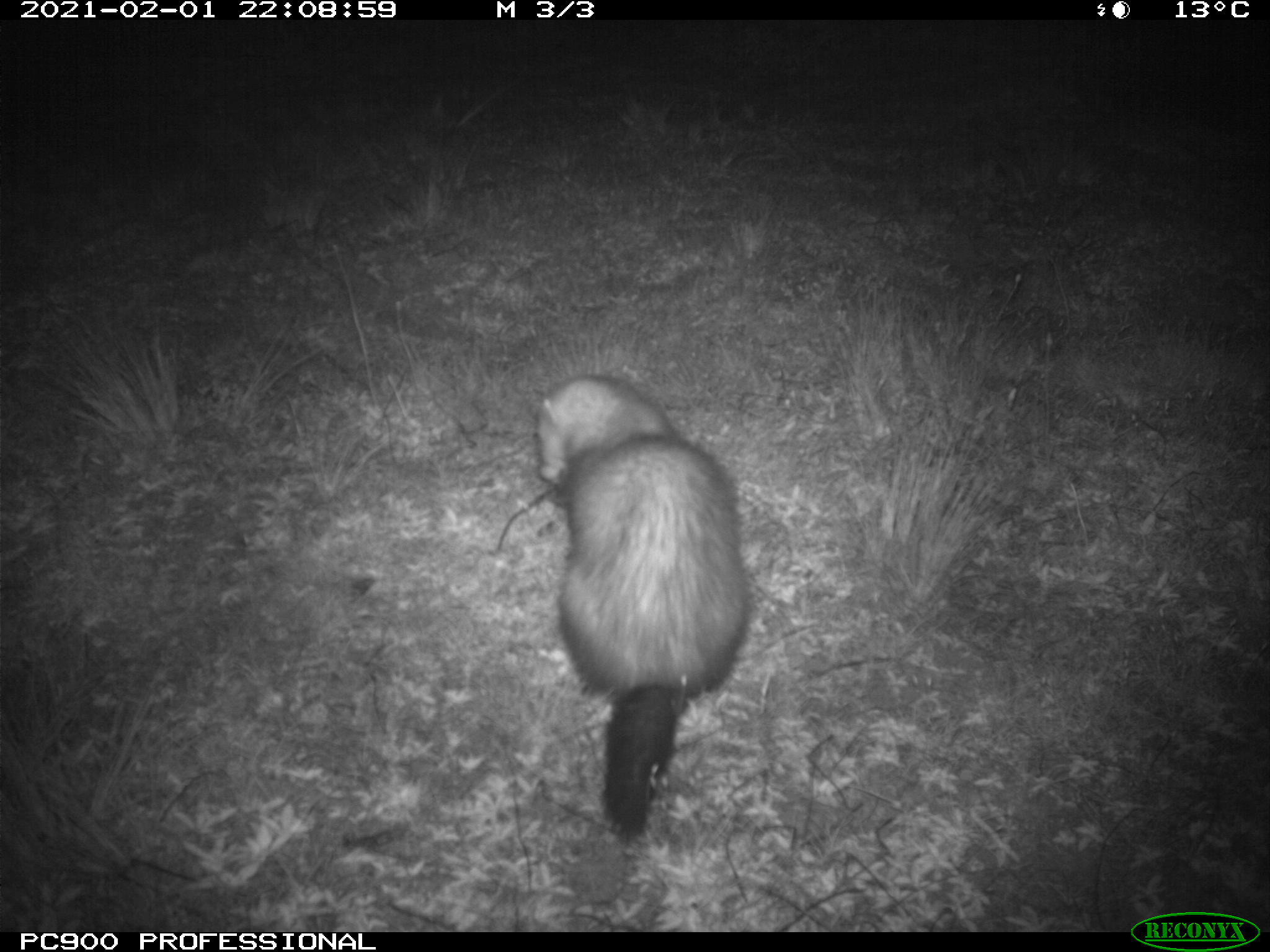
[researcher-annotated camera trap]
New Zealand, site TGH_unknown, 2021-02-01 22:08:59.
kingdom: Animalia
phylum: Chordata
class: Mammalia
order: Carnivora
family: Mustelidae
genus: Mustela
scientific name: Mustela furo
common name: ferret